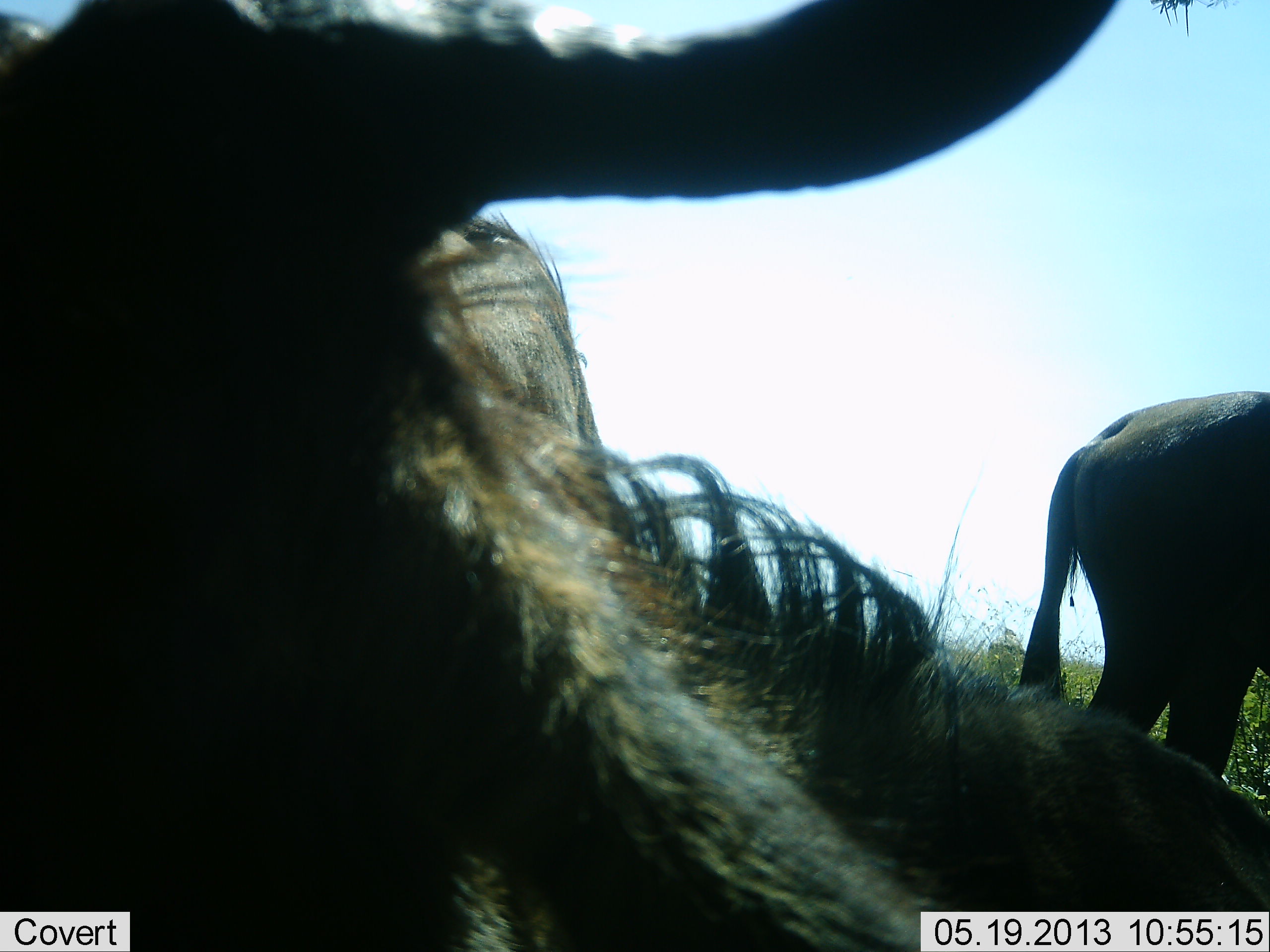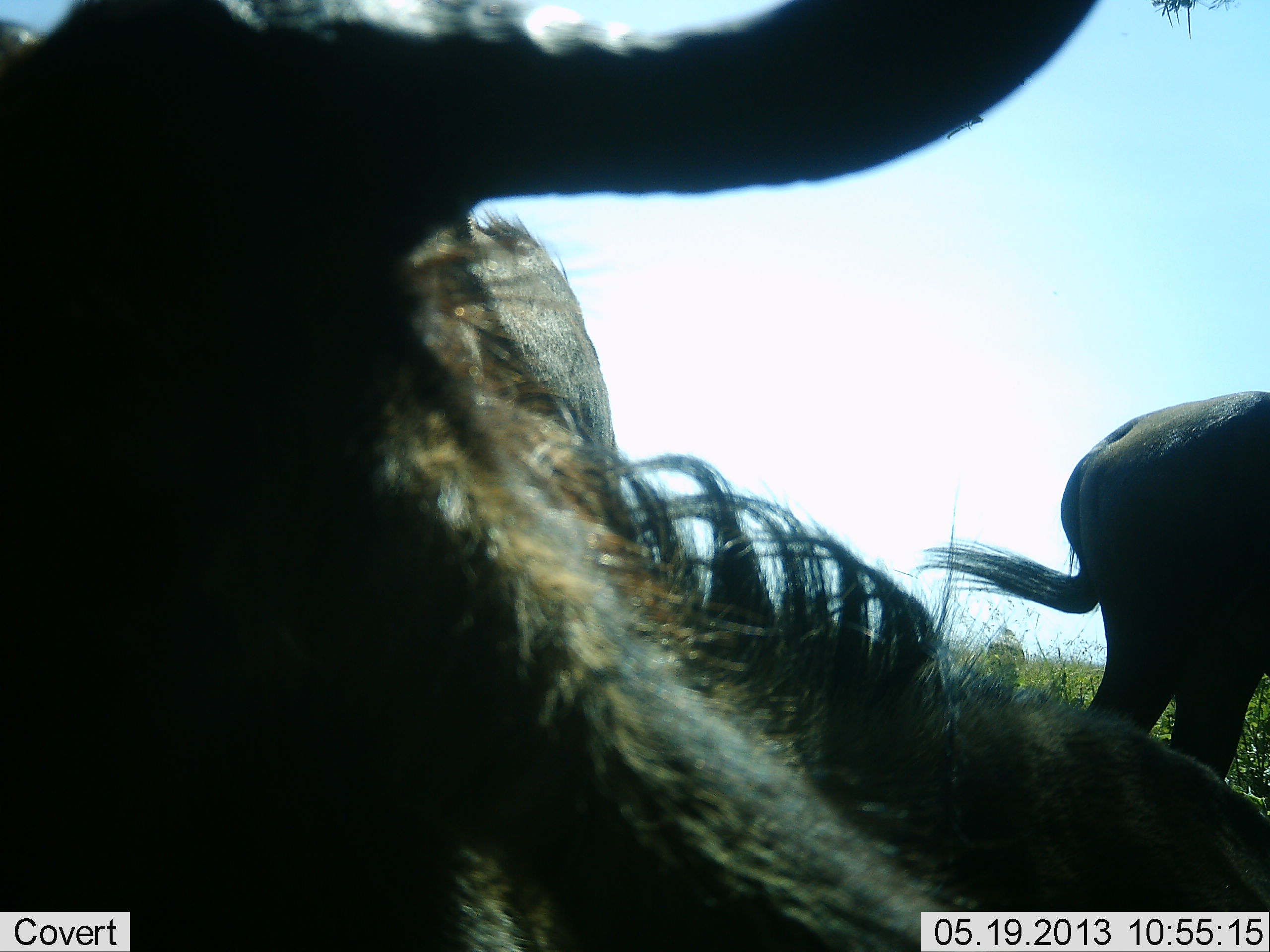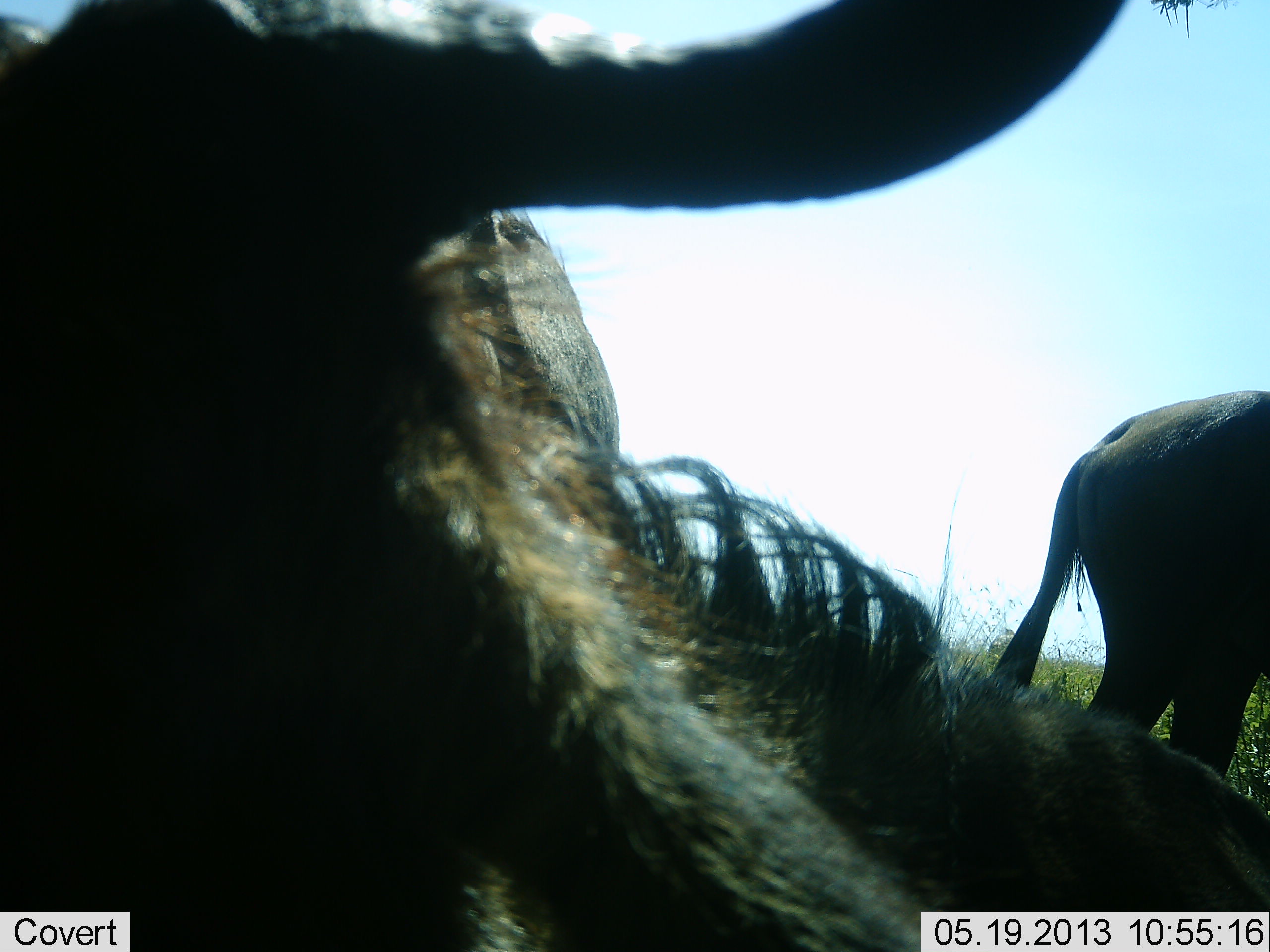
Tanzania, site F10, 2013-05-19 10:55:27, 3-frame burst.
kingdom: Animalia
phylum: Chordata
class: Mammalia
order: Artiodactyla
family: Bovidae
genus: Connochaetes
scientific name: Connochaetes taurinus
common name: blue wildebeest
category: wildebeest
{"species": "wildebeest (blue wildebeest) (Connochaetes taurinus)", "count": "3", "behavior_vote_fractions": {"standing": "94%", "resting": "56%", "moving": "0%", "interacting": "6%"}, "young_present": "0%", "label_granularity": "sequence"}